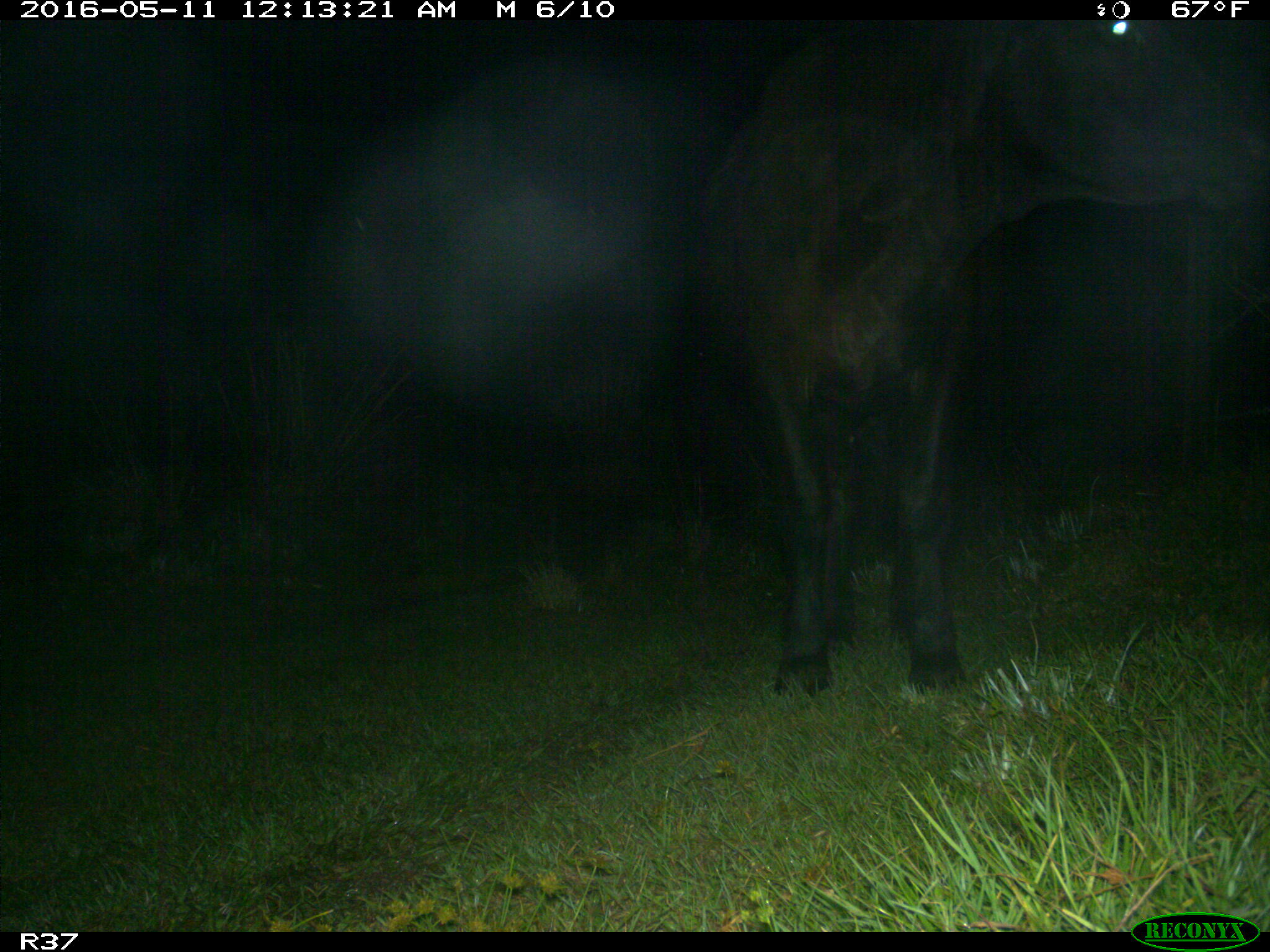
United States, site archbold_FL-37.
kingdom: Animalia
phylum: Chordata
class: Mammalia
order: Artiodactyla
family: Bovidae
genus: Bos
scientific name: Bos taurus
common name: domestic cow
Bos taurus (domestic cow).